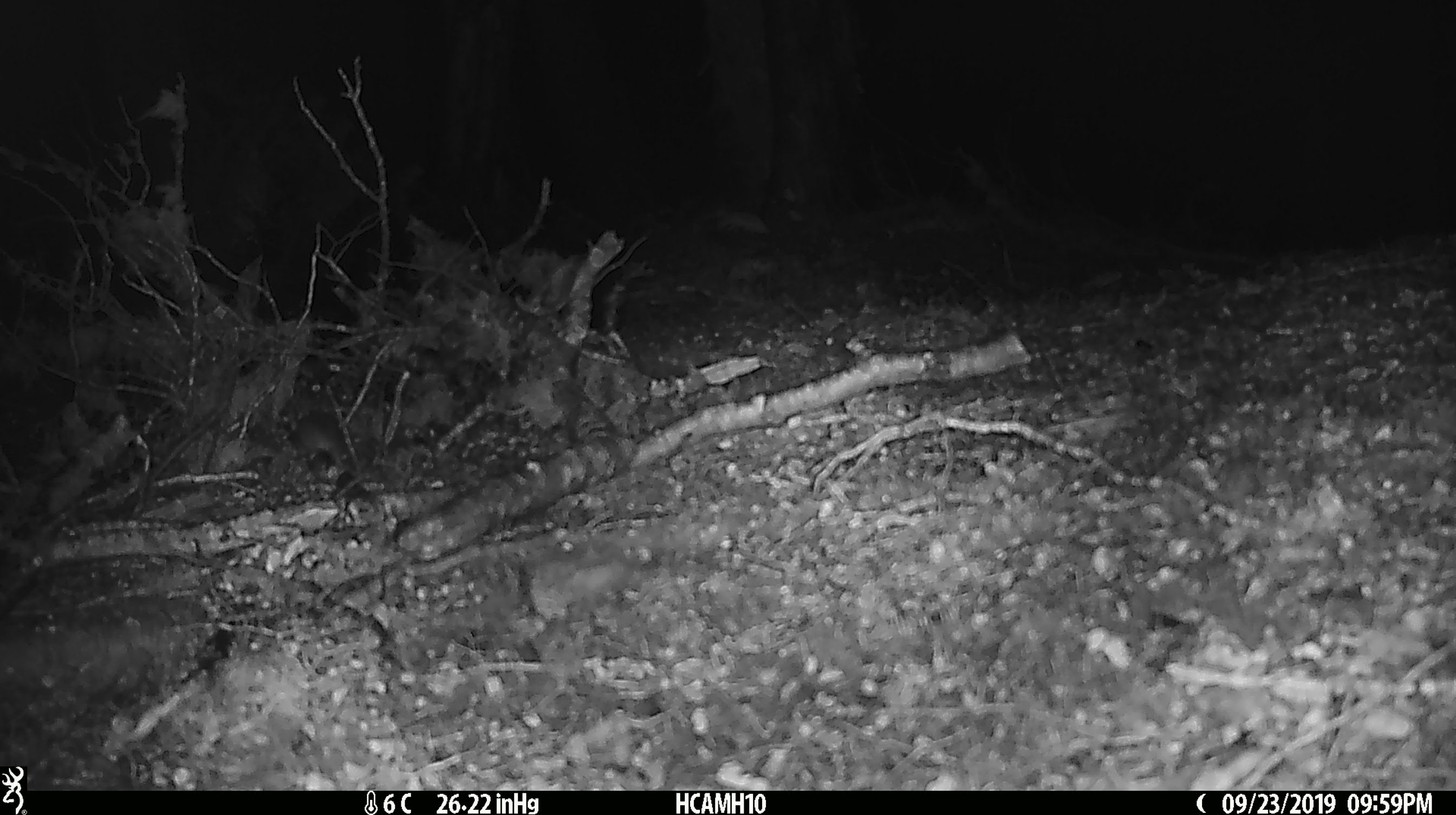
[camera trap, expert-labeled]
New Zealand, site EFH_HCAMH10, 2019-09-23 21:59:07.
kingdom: Animalia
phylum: Chordata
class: Mammalia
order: Rodentia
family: Muridae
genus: Mus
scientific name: Mus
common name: mouse